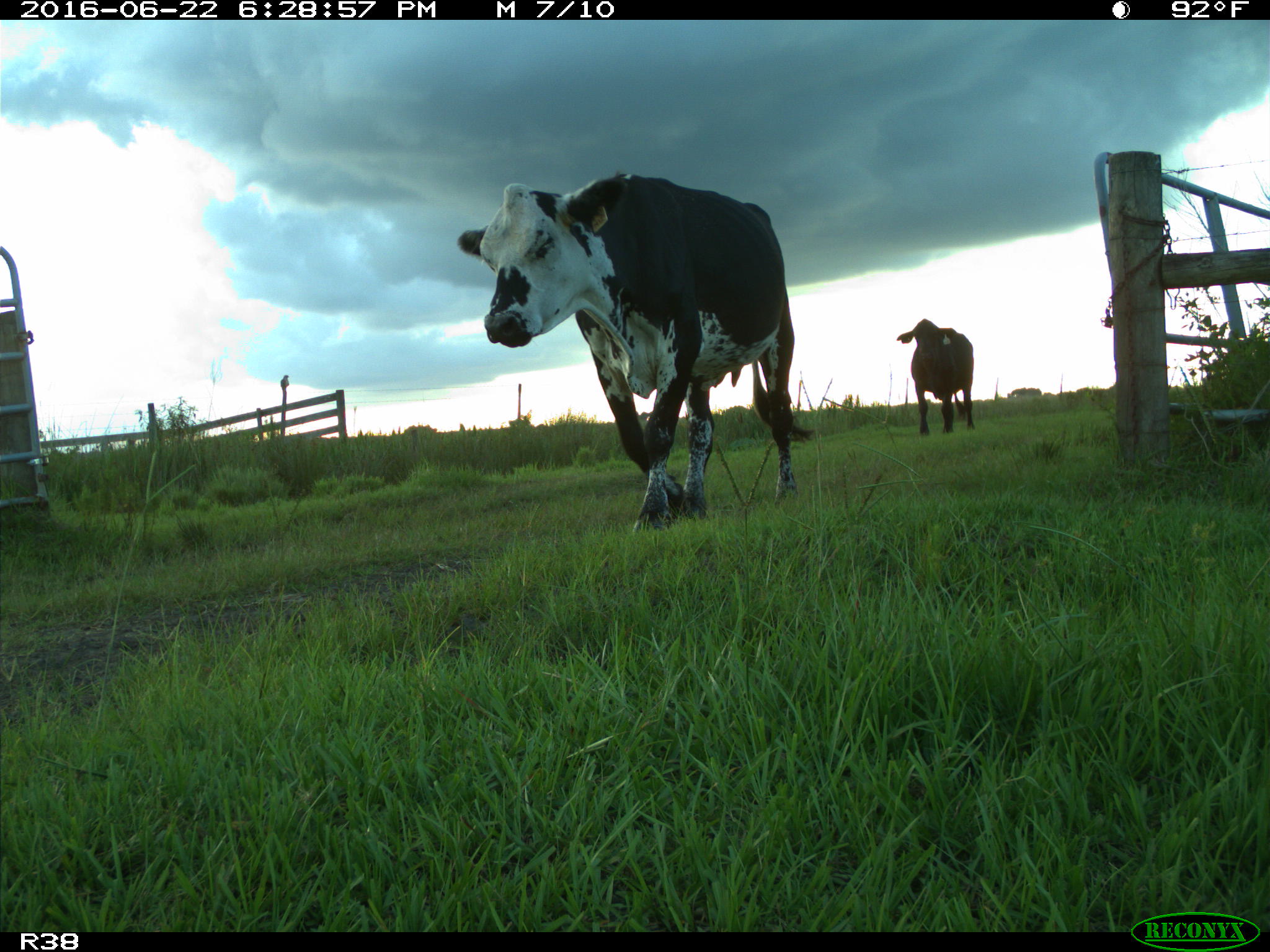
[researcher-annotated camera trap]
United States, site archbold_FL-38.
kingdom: Animalia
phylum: Chordata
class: Mammalia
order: Artiodactyla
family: Bovidae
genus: Bos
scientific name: Bos taurus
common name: domestic cow